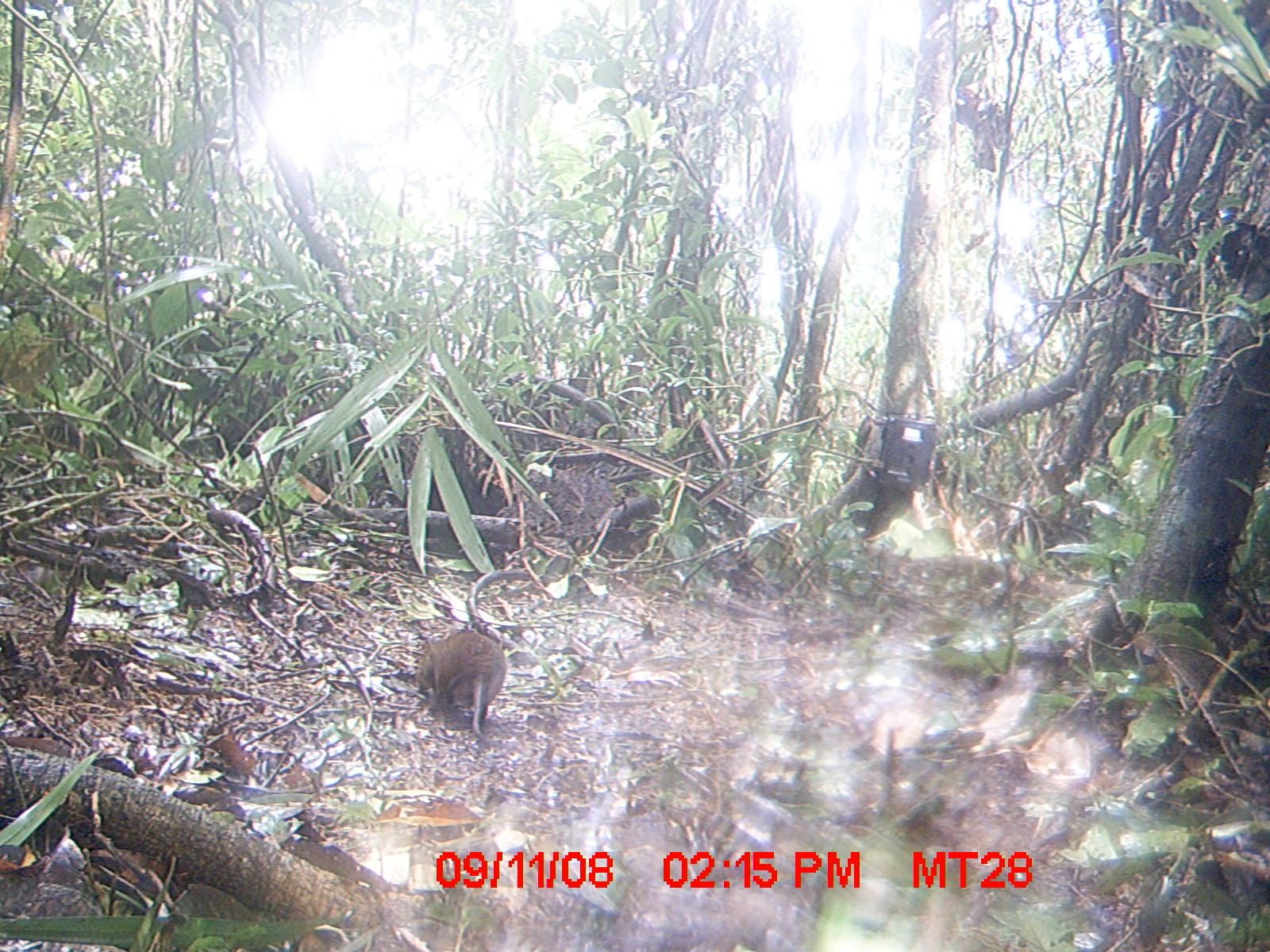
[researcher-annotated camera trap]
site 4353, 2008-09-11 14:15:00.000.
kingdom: Animalia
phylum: Chordata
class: Aves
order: Cuculiformes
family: Cuculidae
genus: Coua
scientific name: Coua serriana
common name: red-breasted coua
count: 1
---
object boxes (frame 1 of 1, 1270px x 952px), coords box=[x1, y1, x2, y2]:
coua serriana: box=[415, 628, 507, 737]